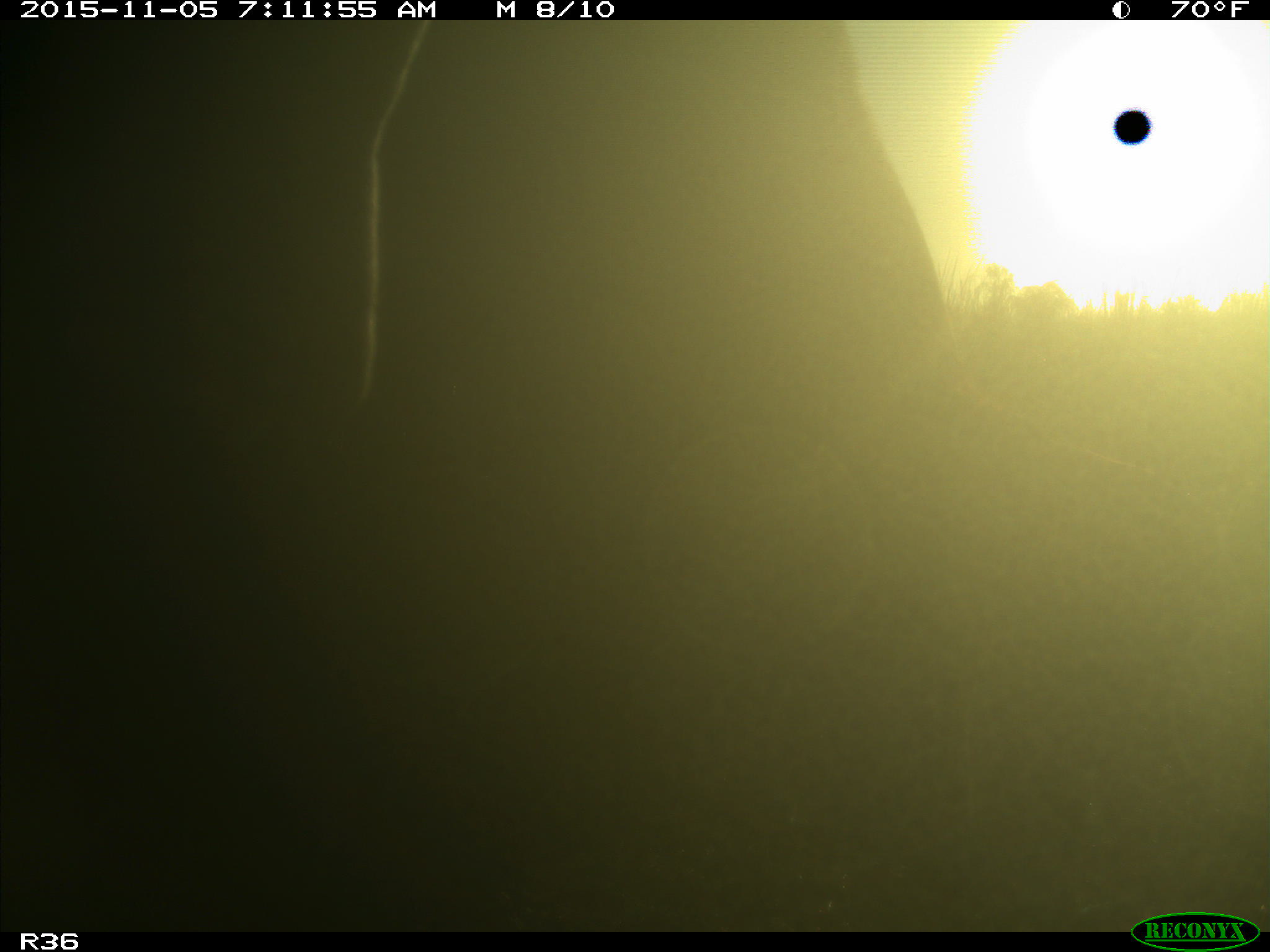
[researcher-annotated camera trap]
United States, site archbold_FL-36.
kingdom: Animalia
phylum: Chordata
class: Mammalia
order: Artiodactyla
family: Bovidae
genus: Bos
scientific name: Bos taurus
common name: domestic cow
Bos taurus (domestic cow).